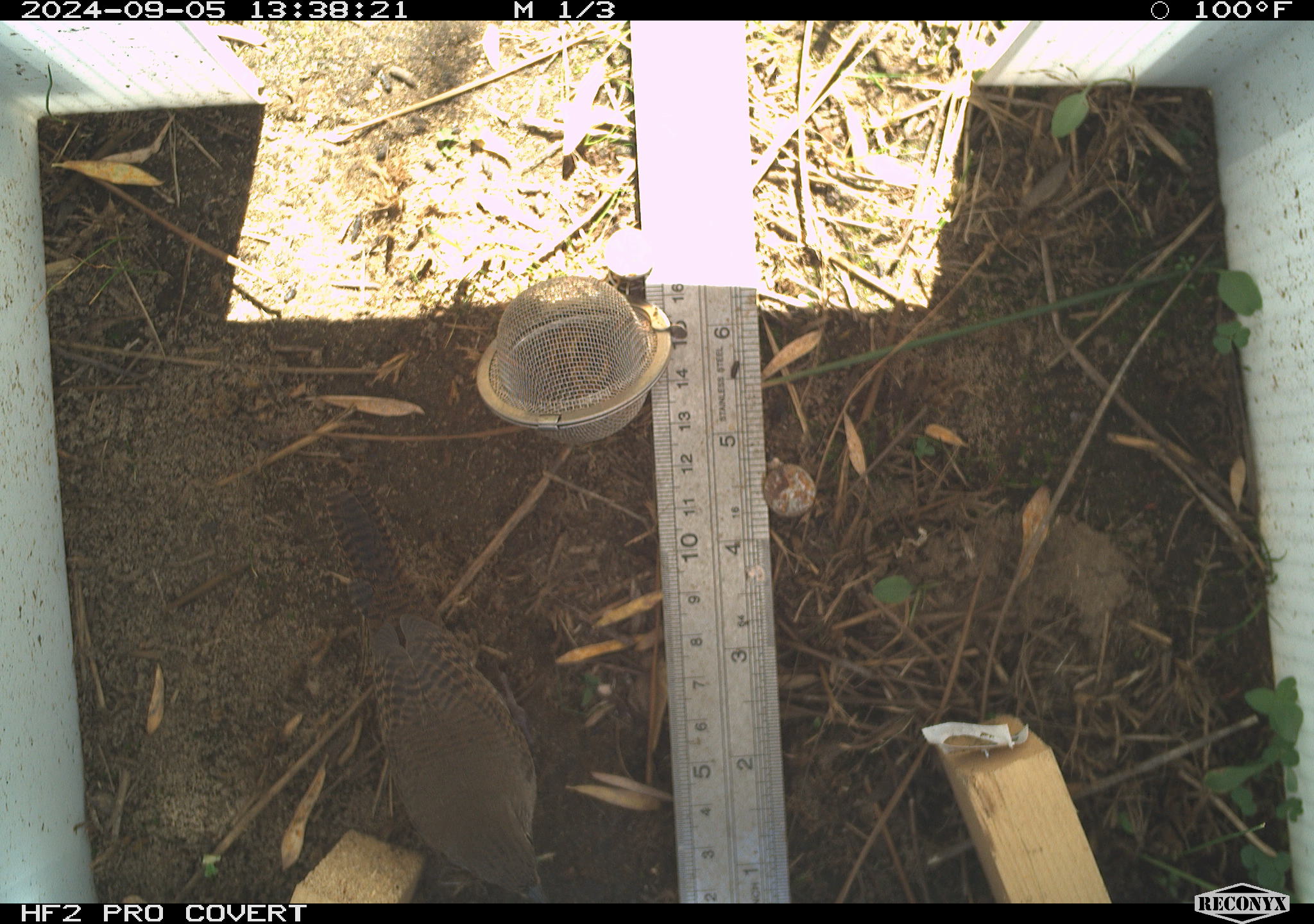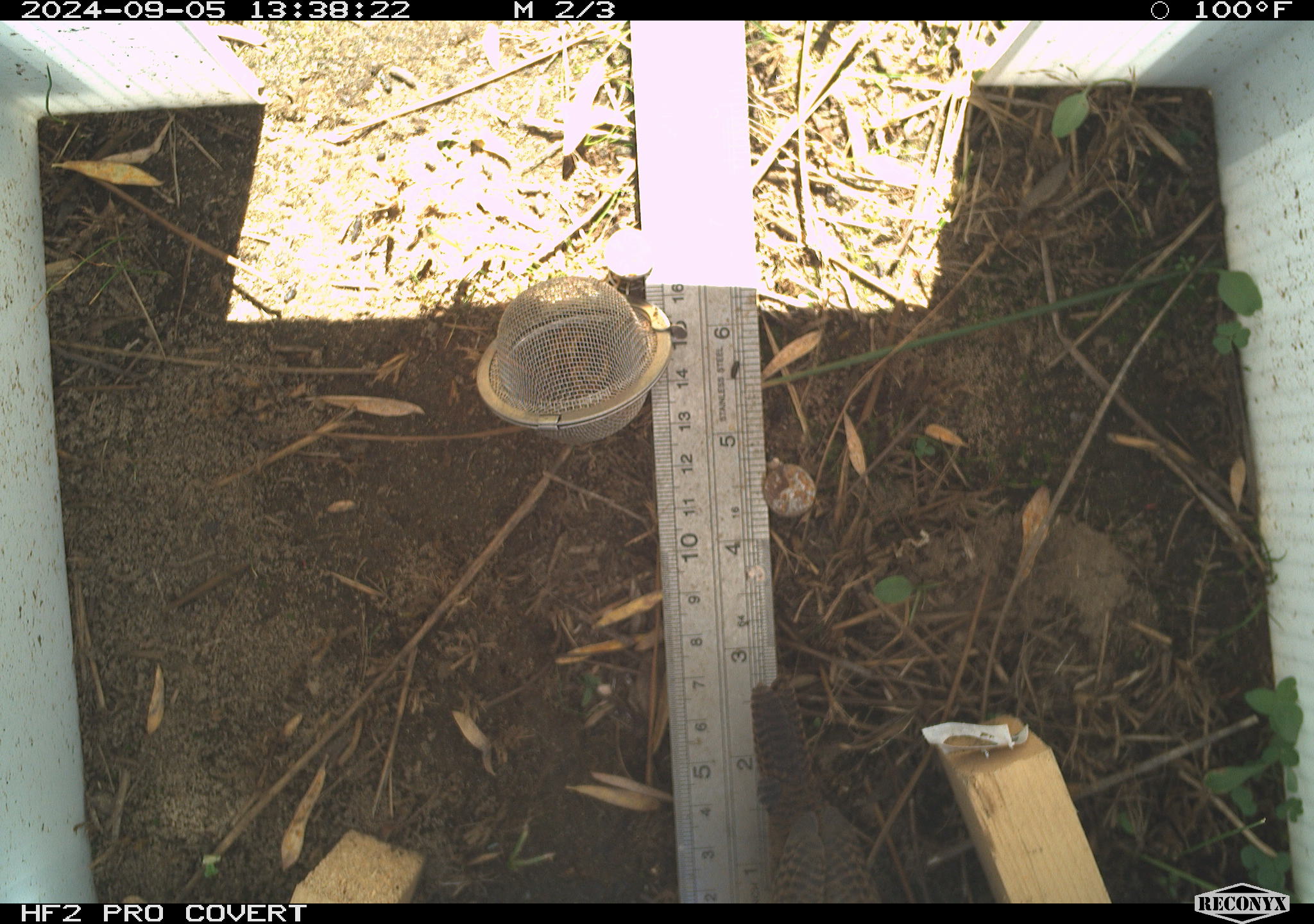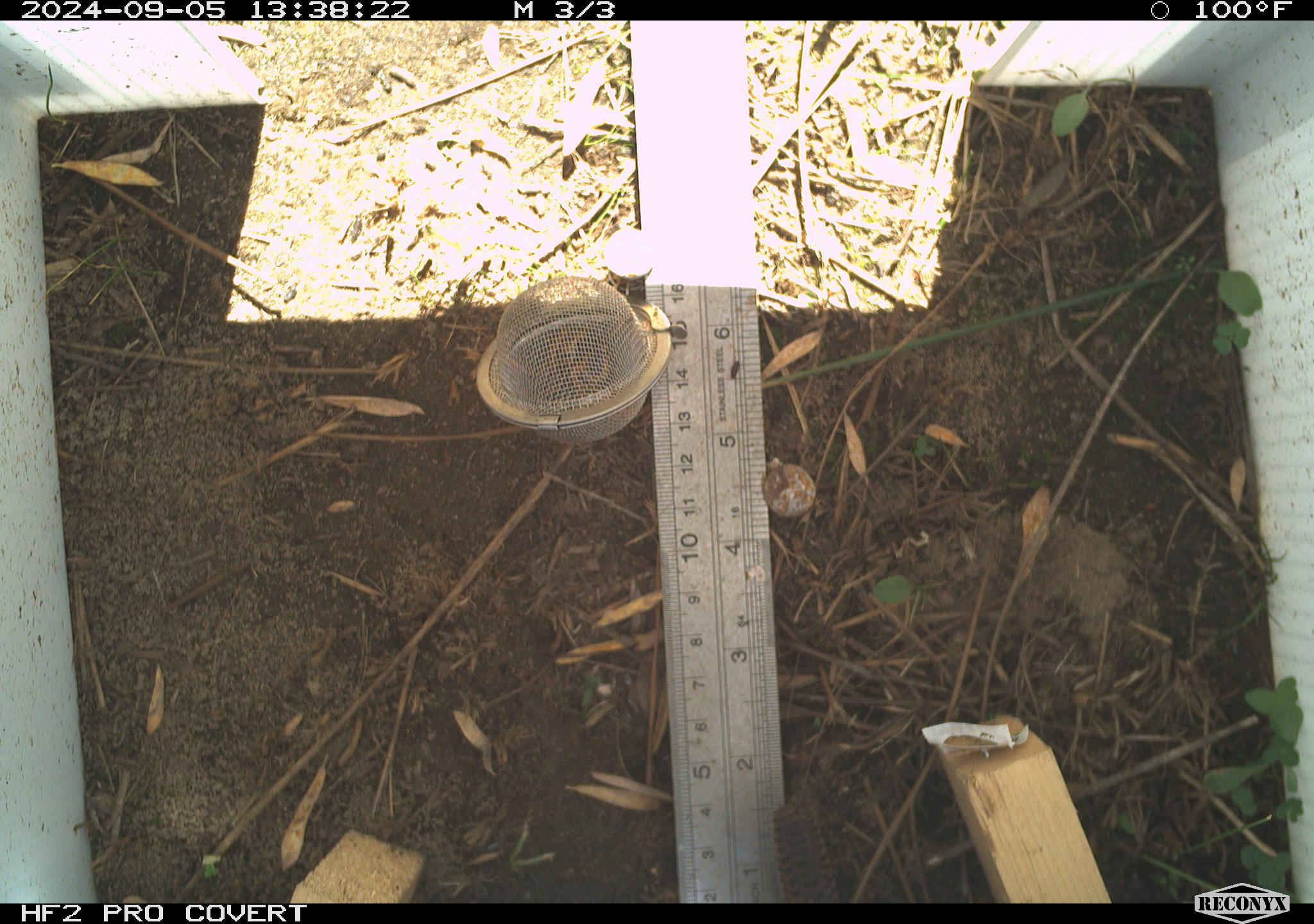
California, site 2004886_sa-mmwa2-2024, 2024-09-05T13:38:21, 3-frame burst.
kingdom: Animalia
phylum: Chordata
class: Aves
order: Passeriformes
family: Troglodytidae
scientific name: Troglodytidae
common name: wren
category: troglodytidae family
Troglodytidae family (wren) (Troglodytidae).